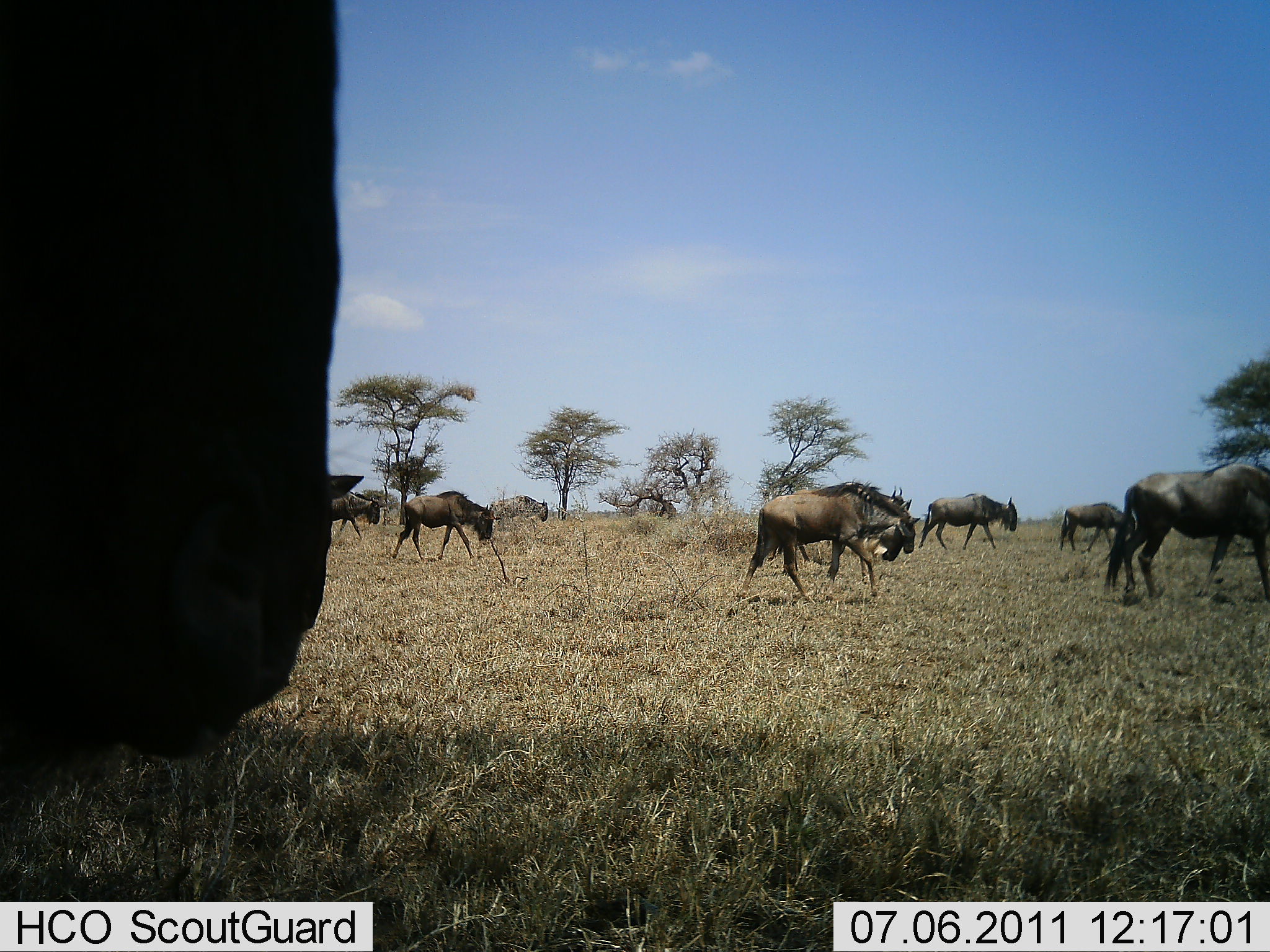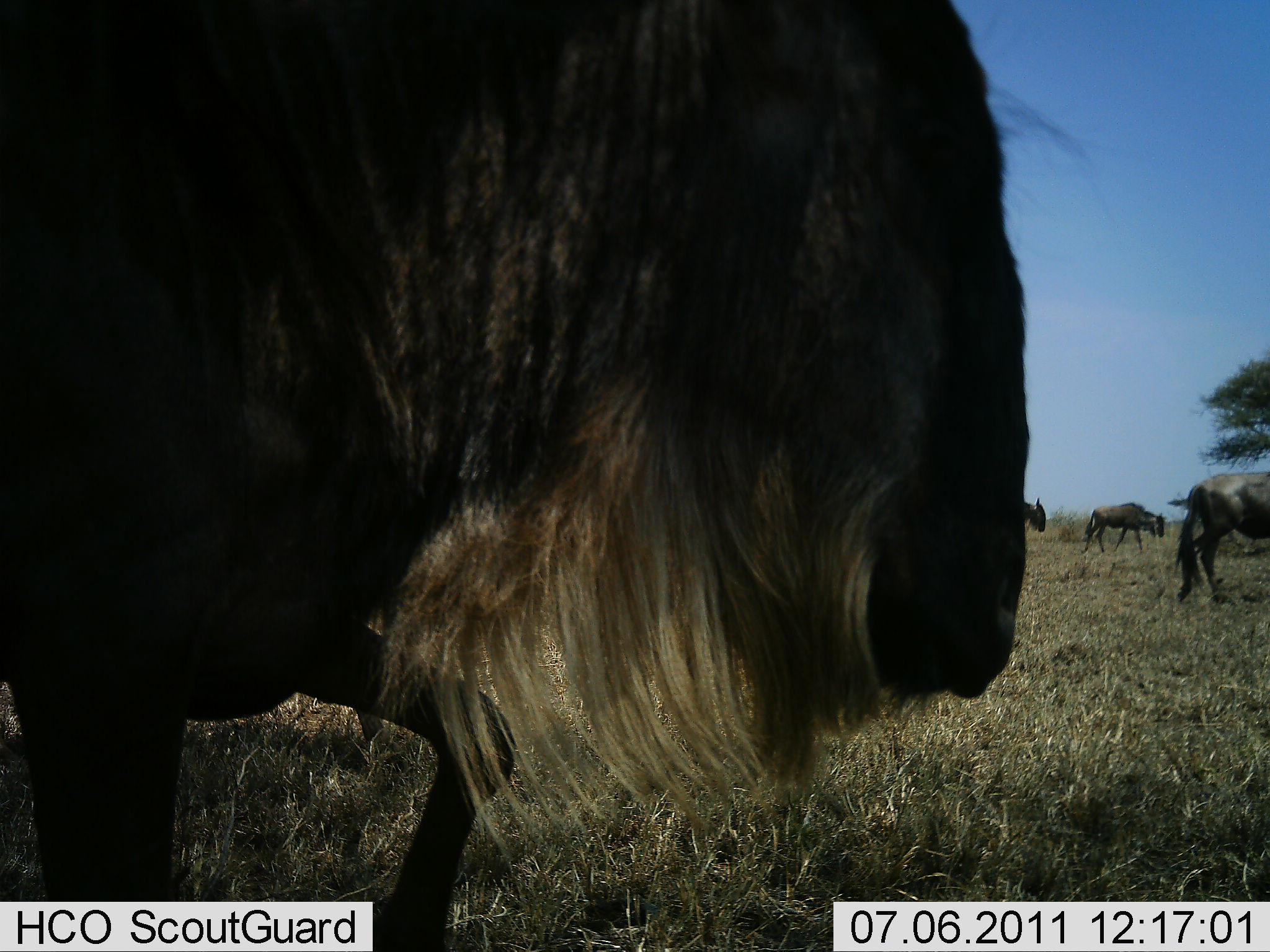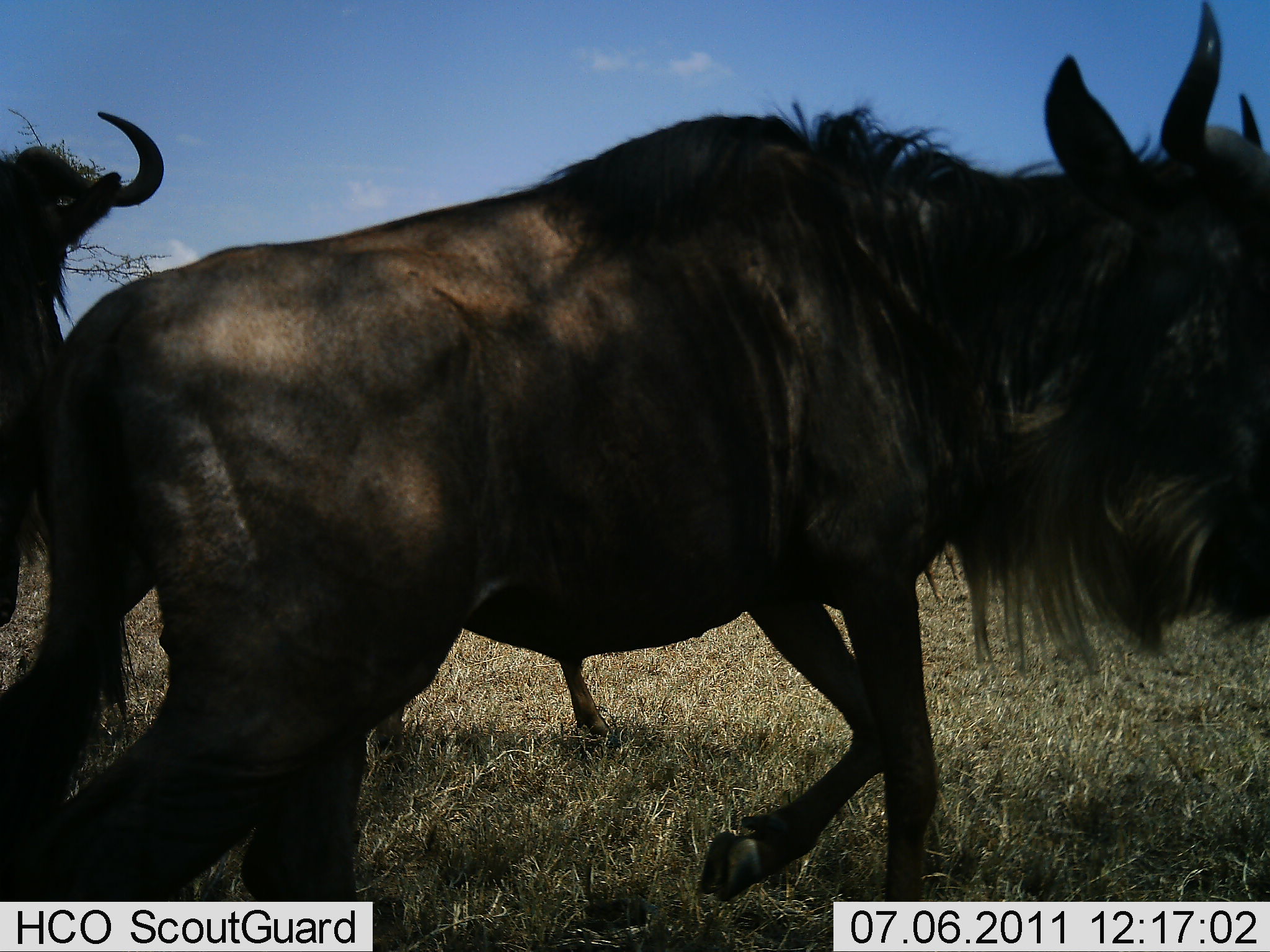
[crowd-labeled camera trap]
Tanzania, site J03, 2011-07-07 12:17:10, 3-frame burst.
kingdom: Animalia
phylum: Chordata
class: Mammalia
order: Artiodactyla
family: Bovidae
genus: Connochaetes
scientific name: Connochaetes taurinus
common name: blue wildebeest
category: wildebeest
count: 11-50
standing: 9%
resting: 0%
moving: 91%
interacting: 0%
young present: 0%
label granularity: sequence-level